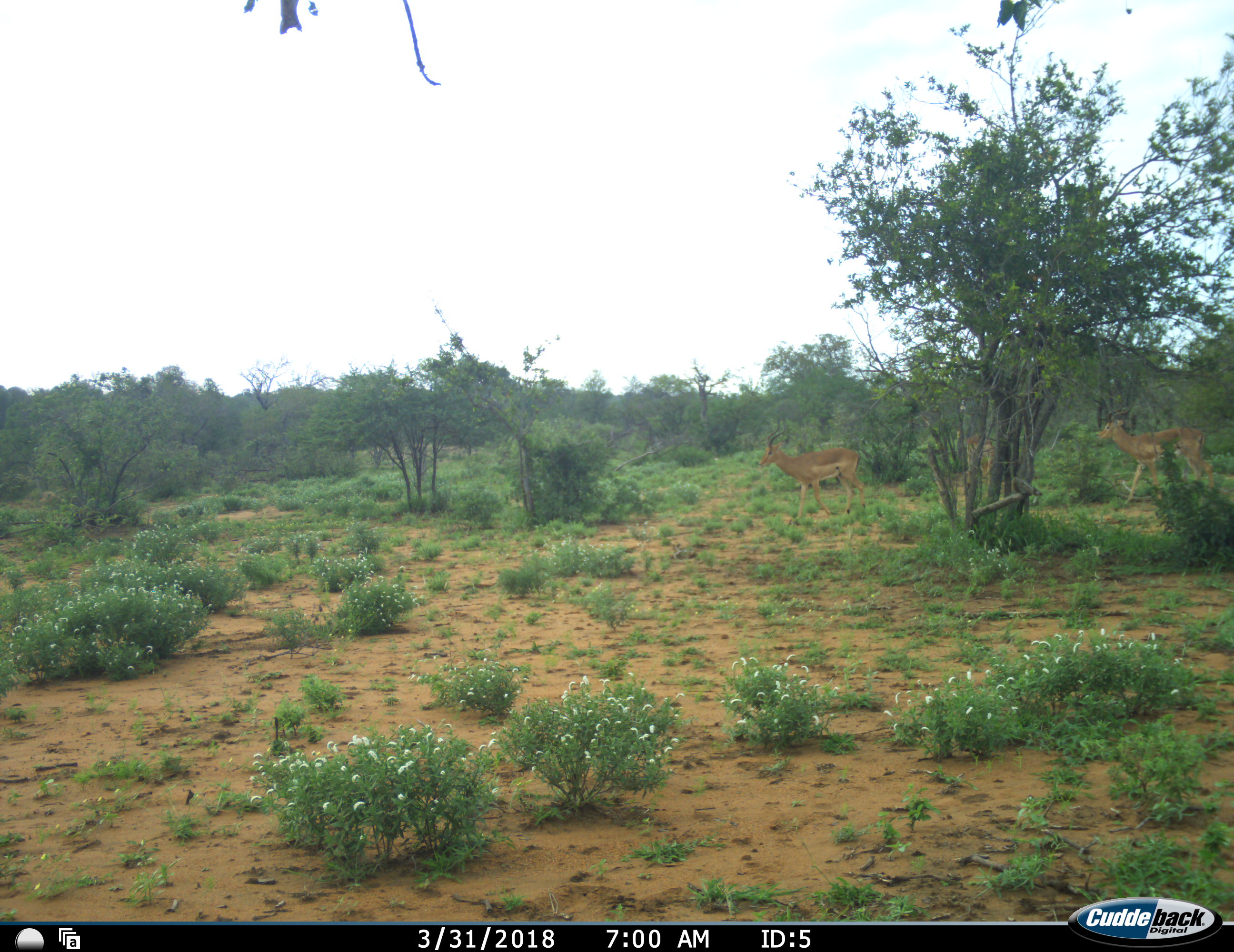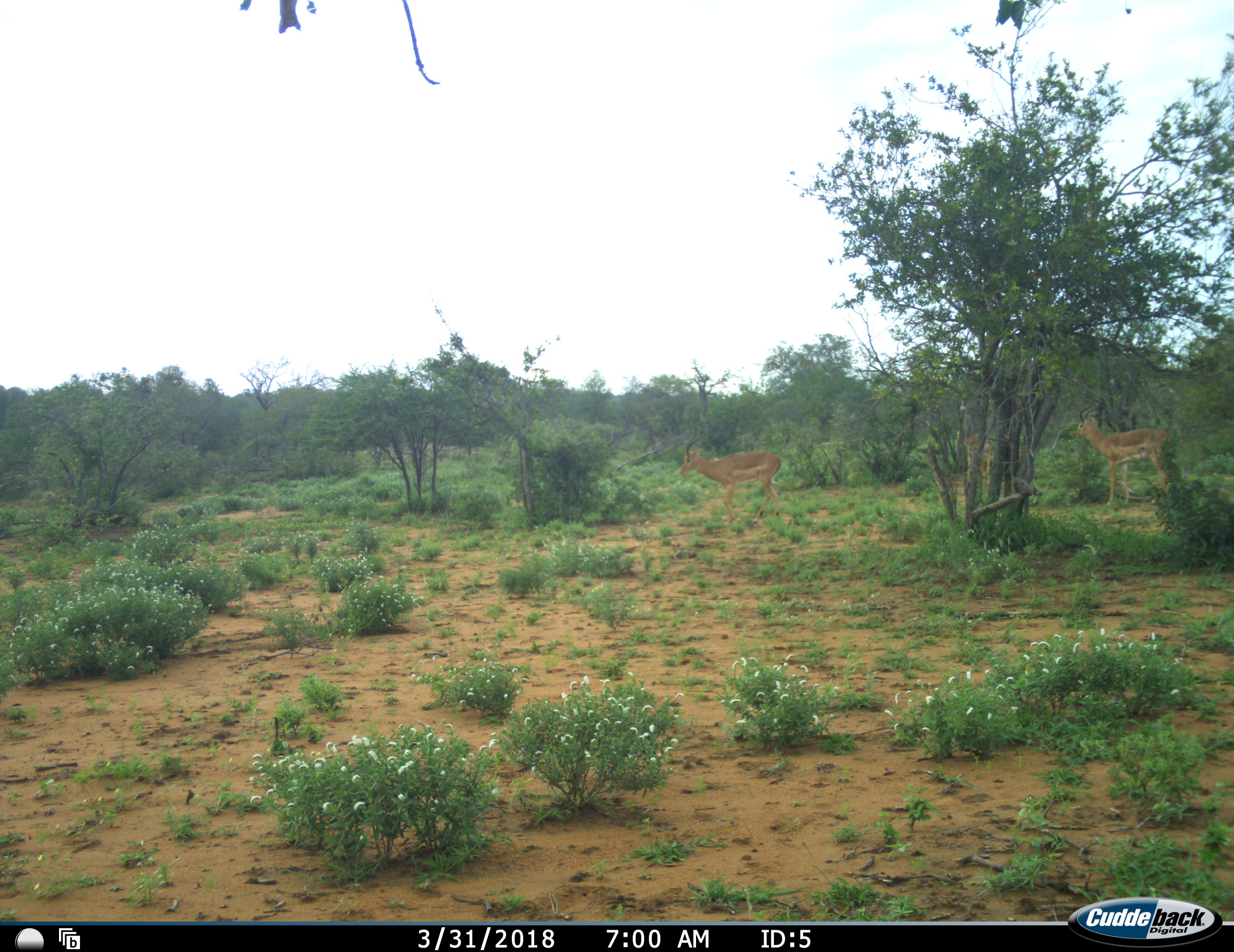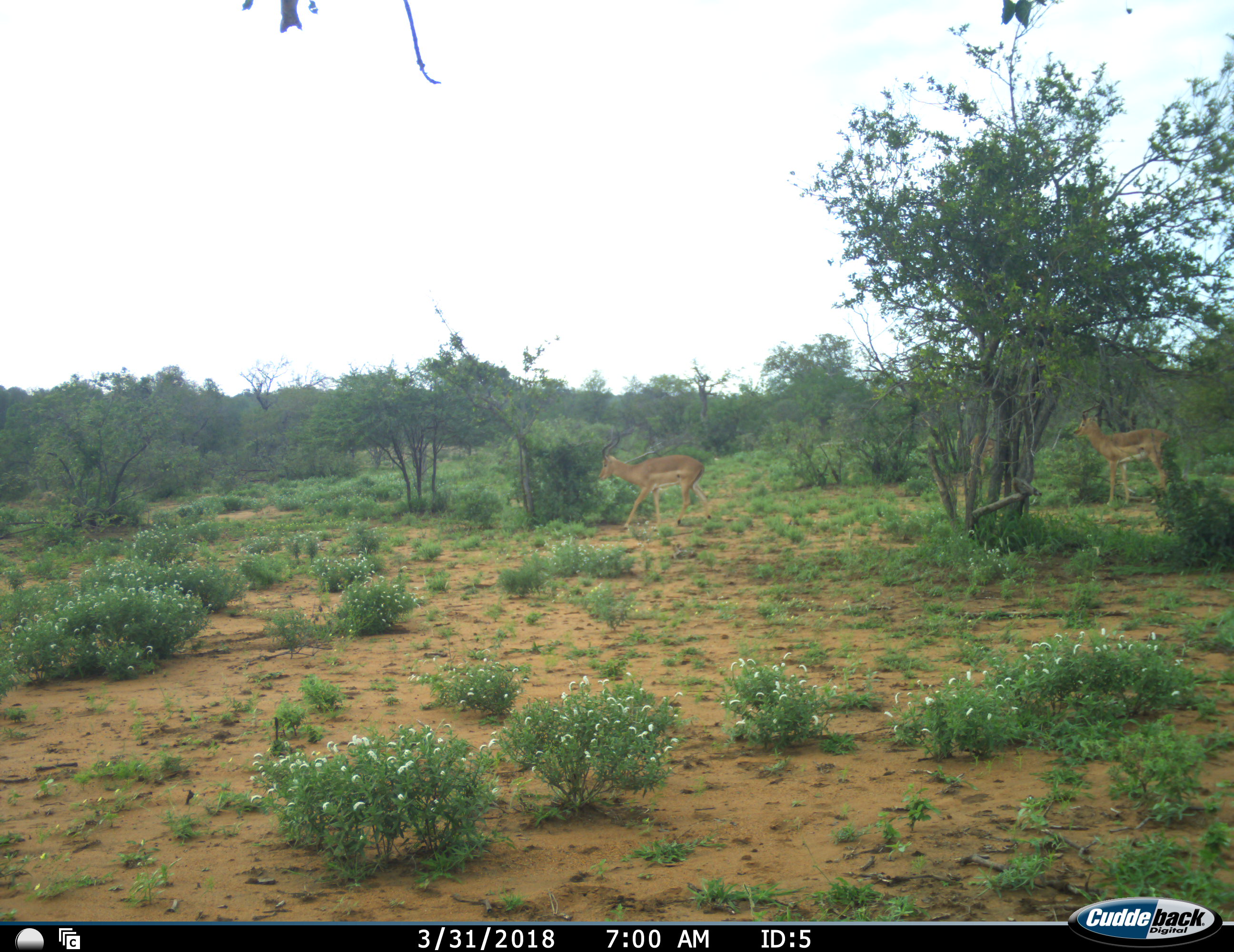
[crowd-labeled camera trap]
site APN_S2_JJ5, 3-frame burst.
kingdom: Animalia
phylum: Chordata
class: Mammalia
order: Artiodactyla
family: Bovidae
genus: Aepyceros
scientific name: Aepyceros melampus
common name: impala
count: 3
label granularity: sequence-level